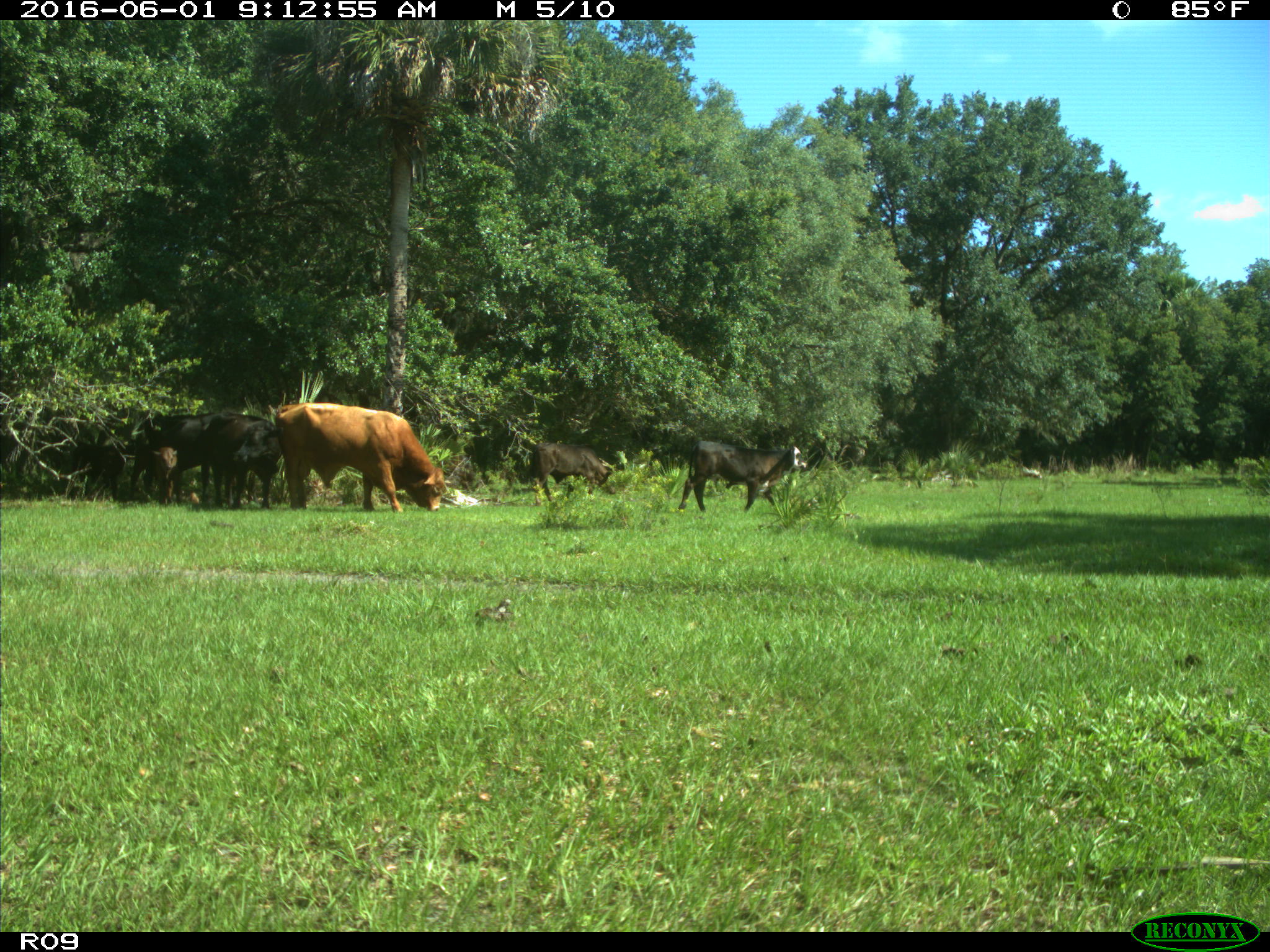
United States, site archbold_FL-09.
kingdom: Animalia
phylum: Chordata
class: Mammalia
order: Artiodactyla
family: Bovidae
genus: Bos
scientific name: Bos taurus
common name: domestic cow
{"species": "Bos taurus (domestic cow)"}